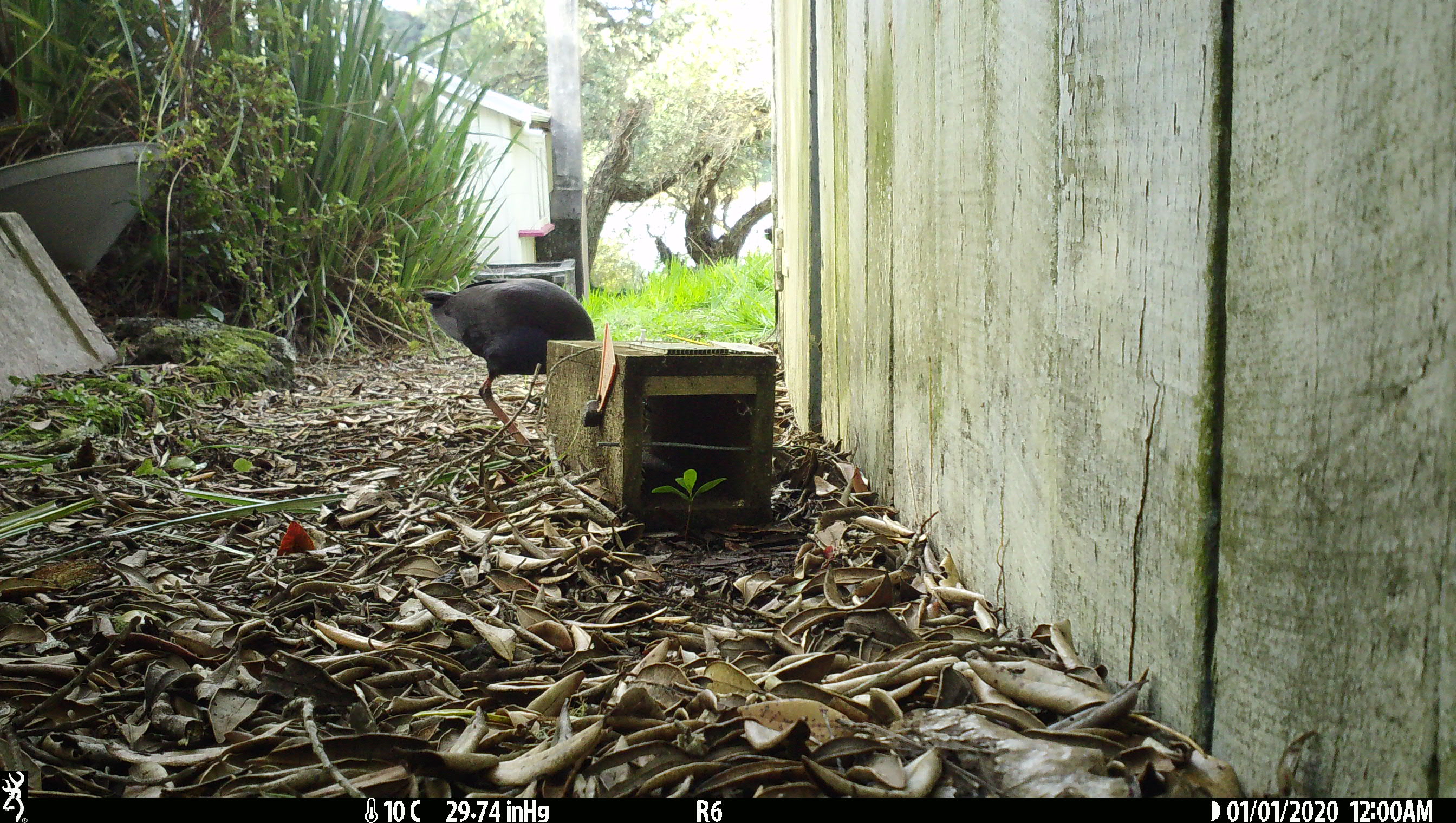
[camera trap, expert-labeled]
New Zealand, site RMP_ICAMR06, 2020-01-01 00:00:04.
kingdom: Animalia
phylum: Chordata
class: Aves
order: Gruiformes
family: Rallidae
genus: Porphyrio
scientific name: Porphyrio melanotus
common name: australasian swamphen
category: pukeko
Pukeko (australasian swamphen) (Porphyrio melanotus).